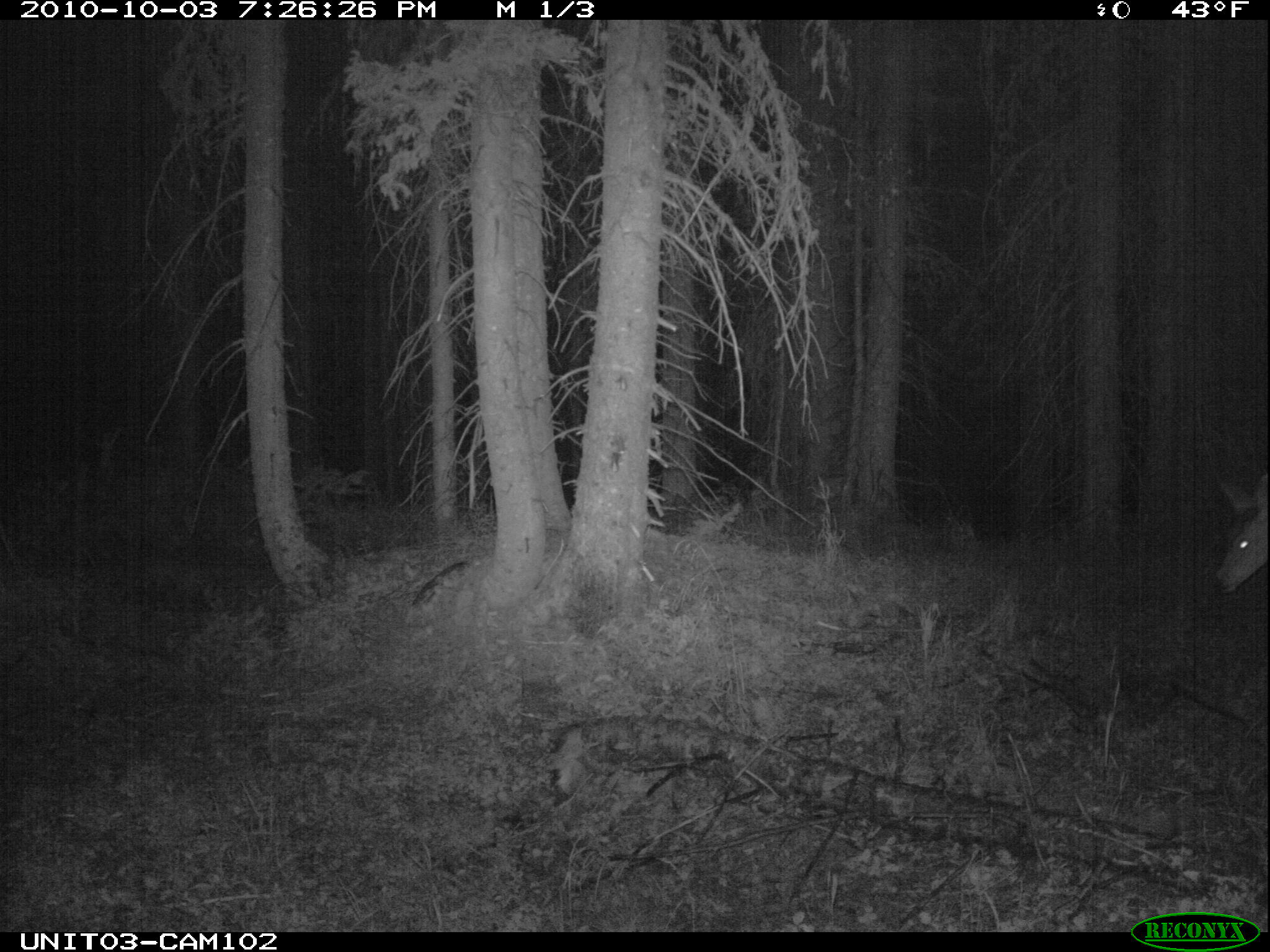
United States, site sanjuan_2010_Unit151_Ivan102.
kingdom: Animalia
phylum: Chordata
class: Mammalia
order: Artiodactyla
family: Cervidae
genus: Odocoileus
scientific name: Odocoileus hemionus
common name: mule deer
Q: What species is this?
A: Odocoileus hemionus (mule deer).